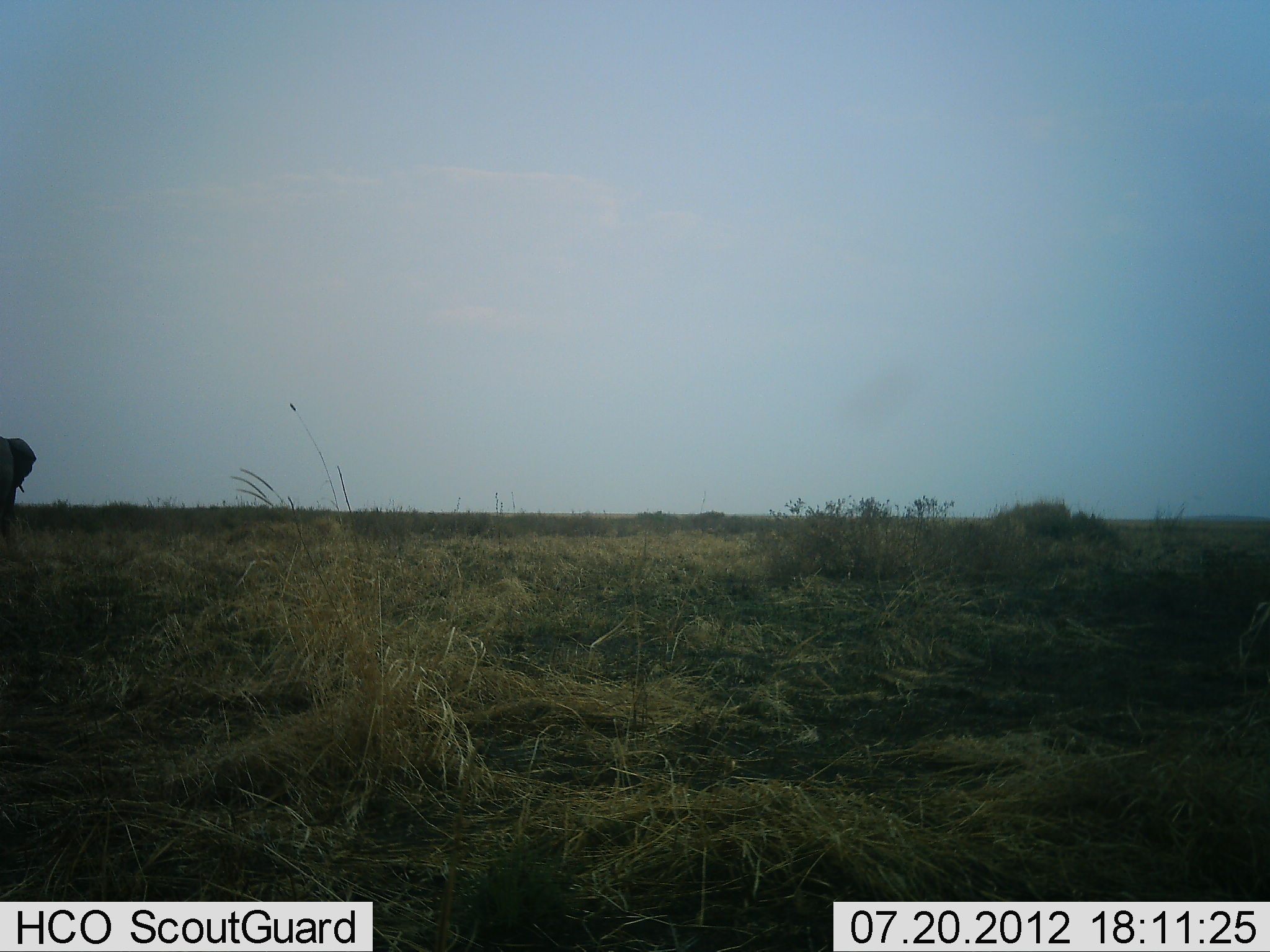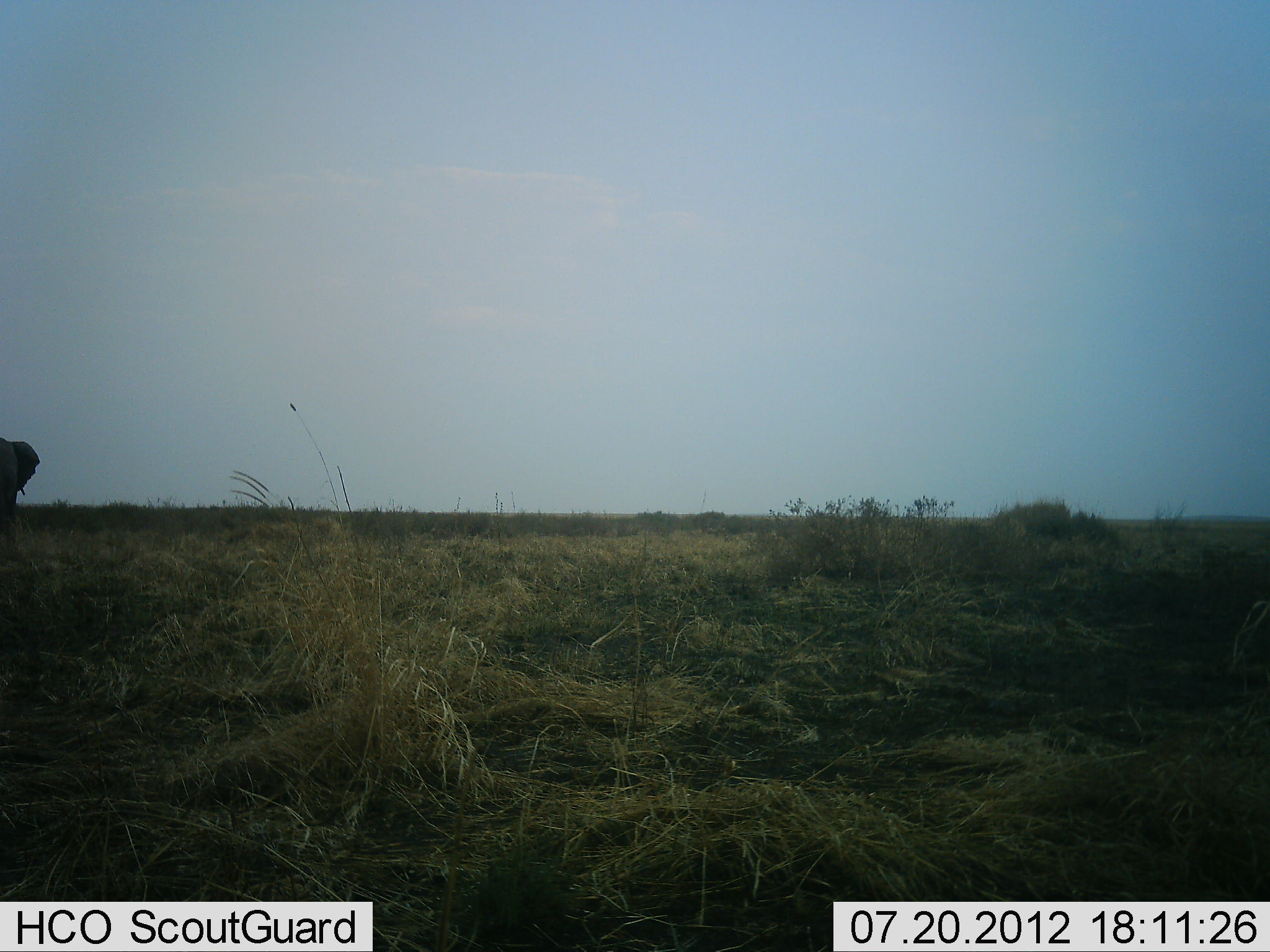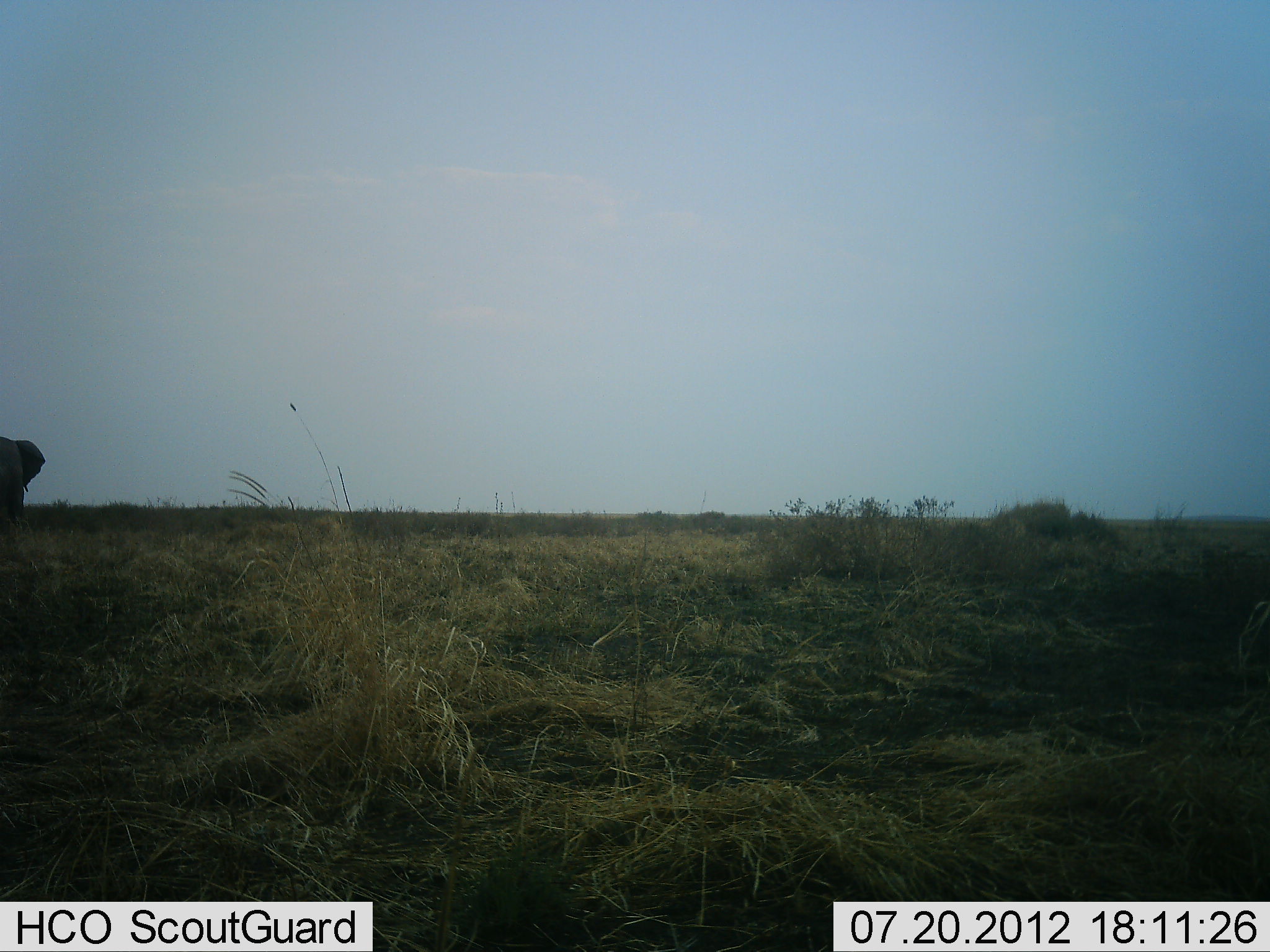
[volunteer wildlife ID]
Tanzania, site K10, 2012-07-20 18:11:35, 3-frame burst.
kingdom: Animalia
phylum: Chordata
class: Mammalia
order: Proboscidea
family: Elephantidae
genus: Loxodonta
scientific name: Loxodonta africana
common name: african bush elephant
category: elephant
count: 1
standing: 40%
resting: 0%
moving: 60%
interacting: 0%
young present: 0%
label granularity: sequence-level